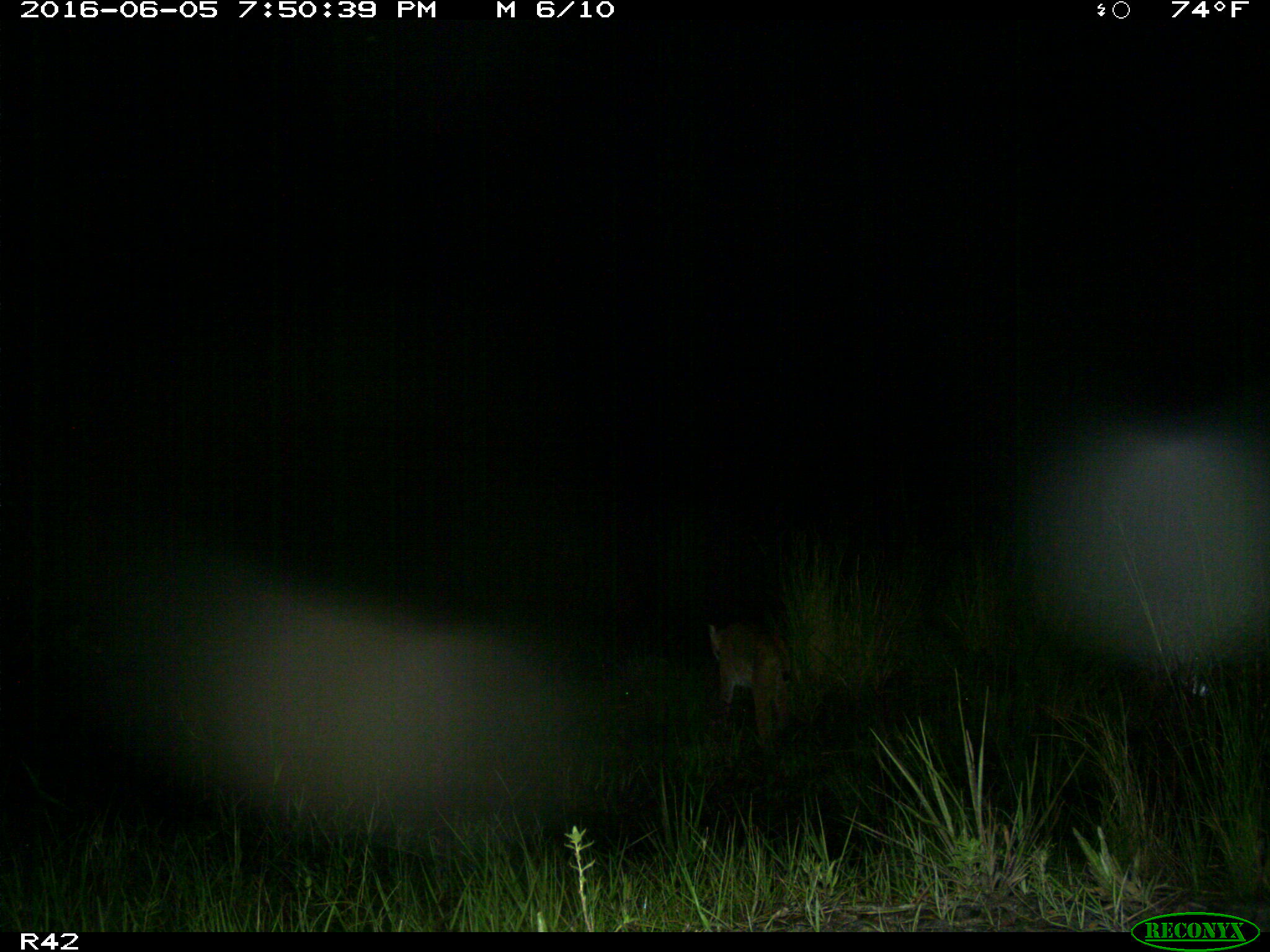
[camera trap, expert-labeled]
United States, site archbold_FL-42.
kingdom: Animalia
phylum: Chordata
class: Mammalia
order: Carnivora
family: Felidae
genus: Lynx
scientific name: Lynx rufus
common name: bobcat